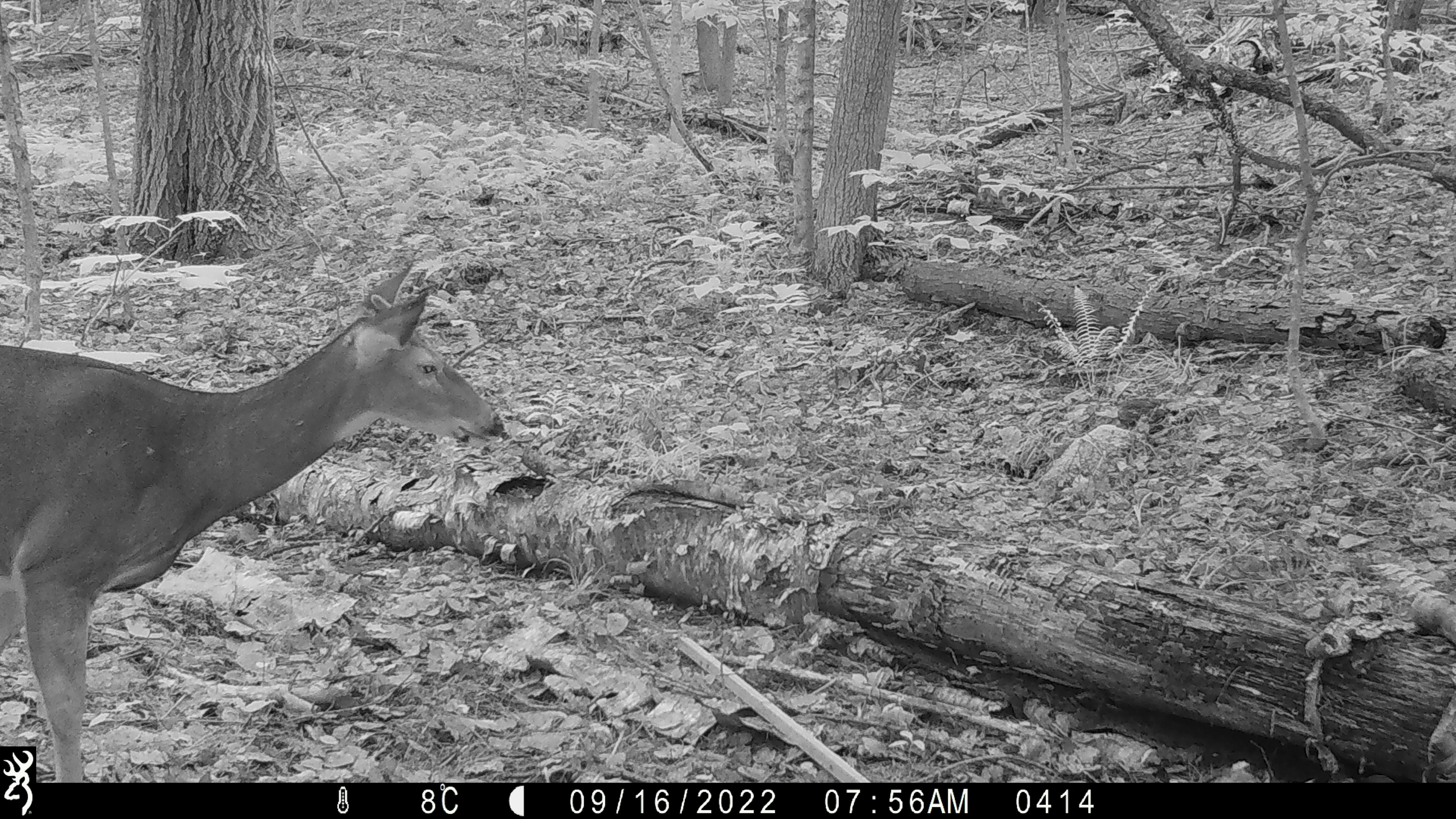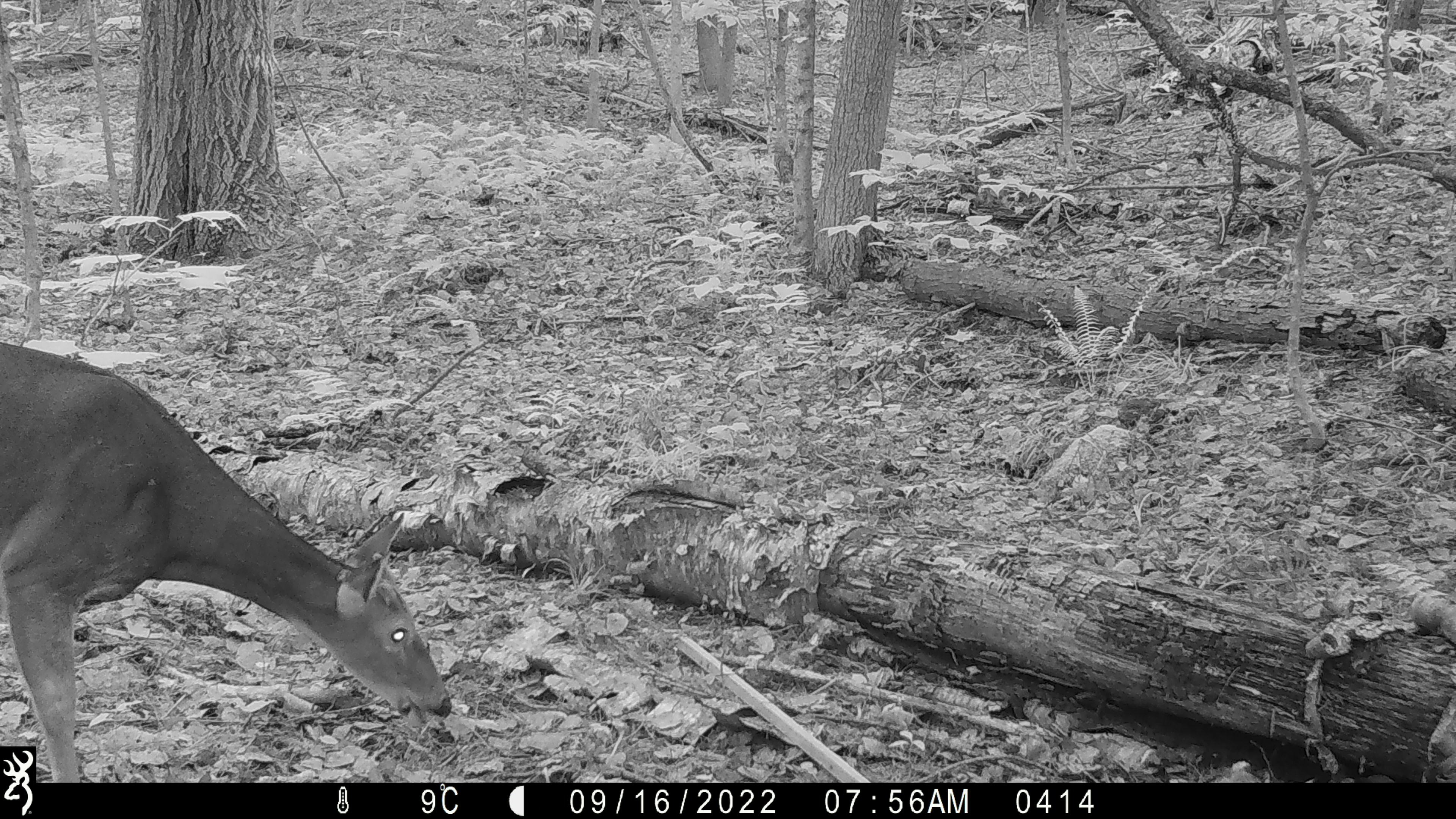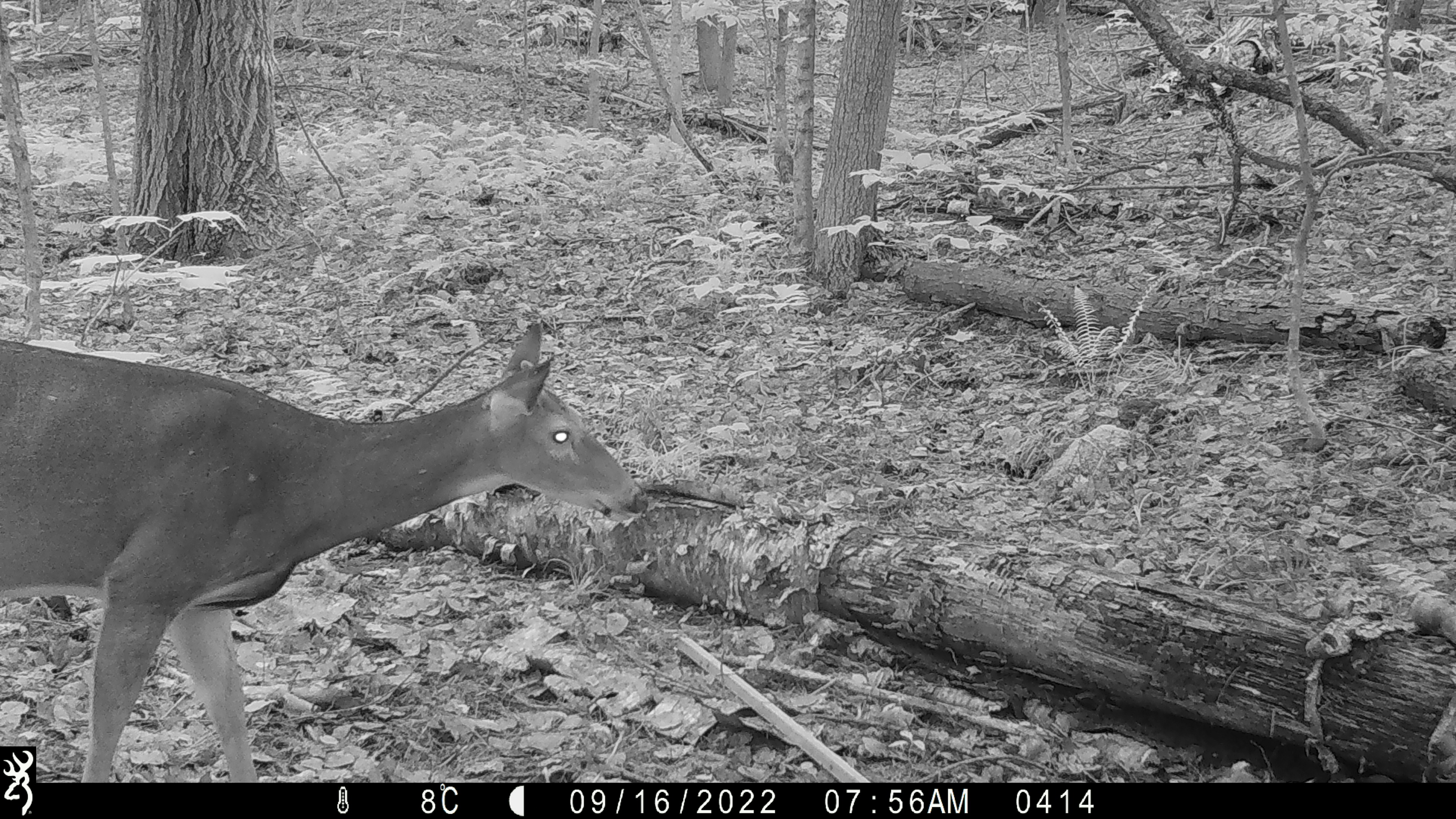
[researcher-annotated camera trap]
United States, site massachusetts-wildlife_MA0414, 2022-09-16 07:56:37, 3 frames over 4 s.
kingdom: Animalia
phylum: Chordata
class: Mammalia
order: Artiodactyla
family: Cervidae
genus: Odocoileus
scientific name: Odocoileus virginianus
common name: white-tailed deer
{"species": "white-tailed deer (Odocoileus virginianus)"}